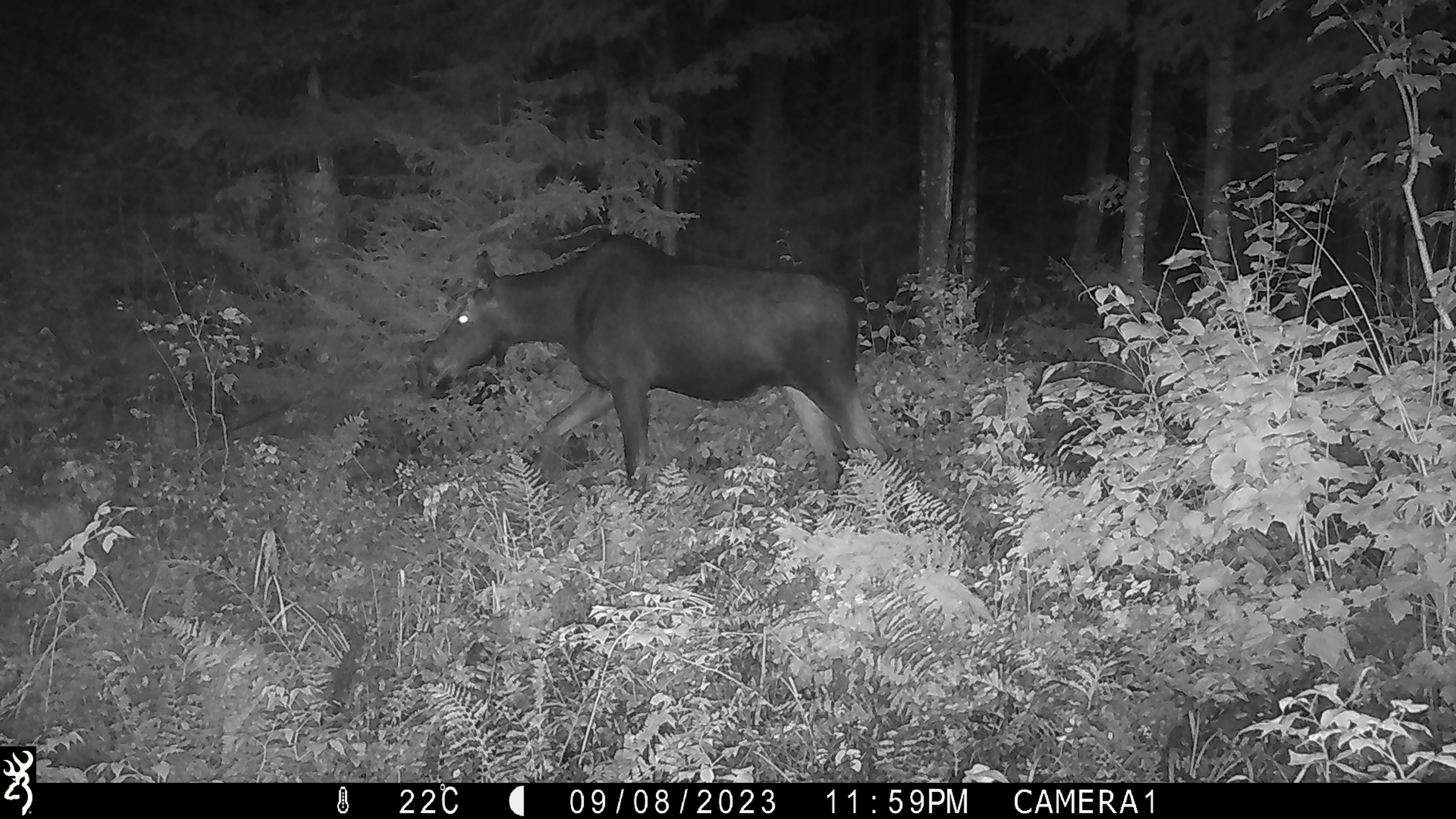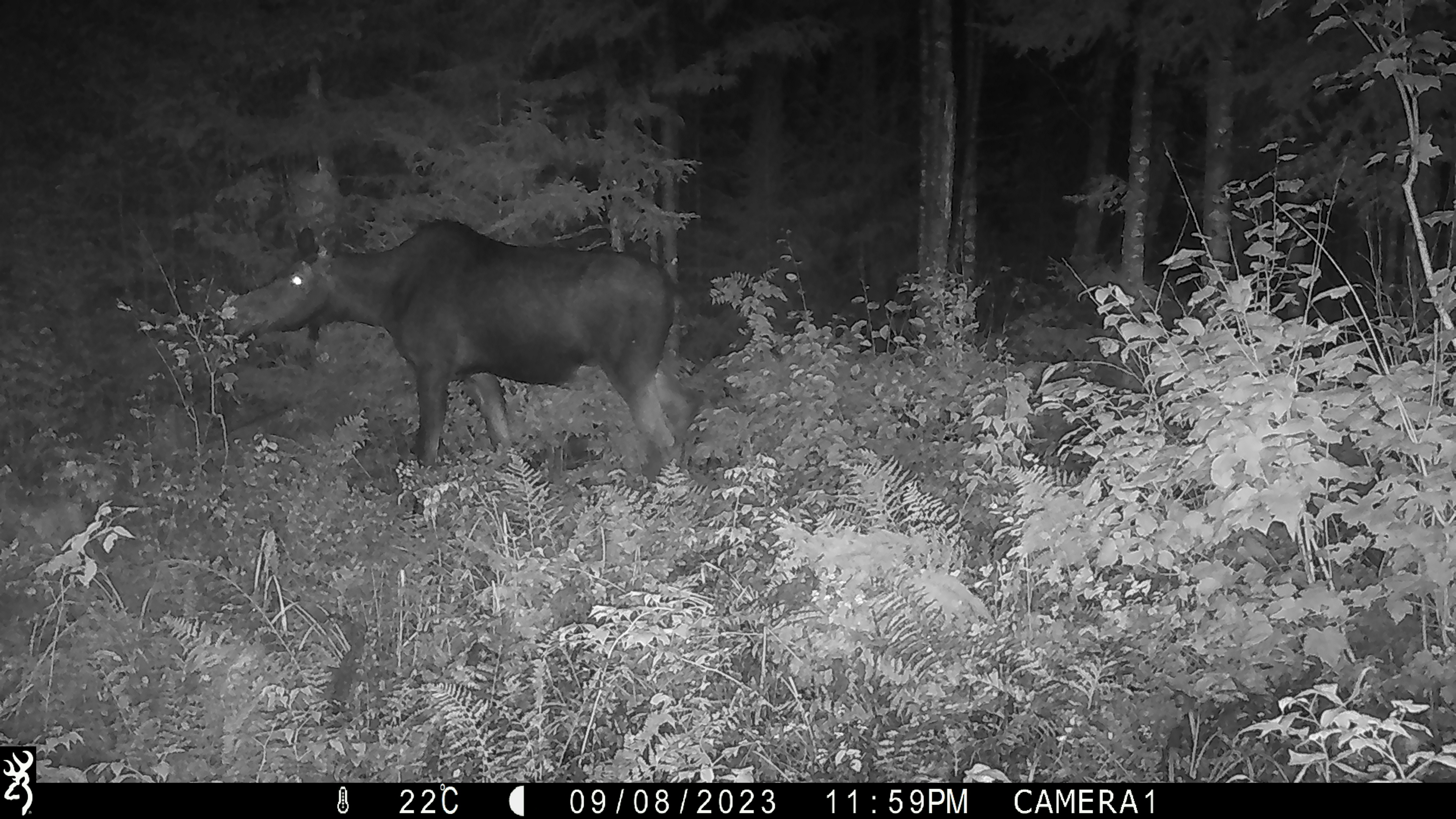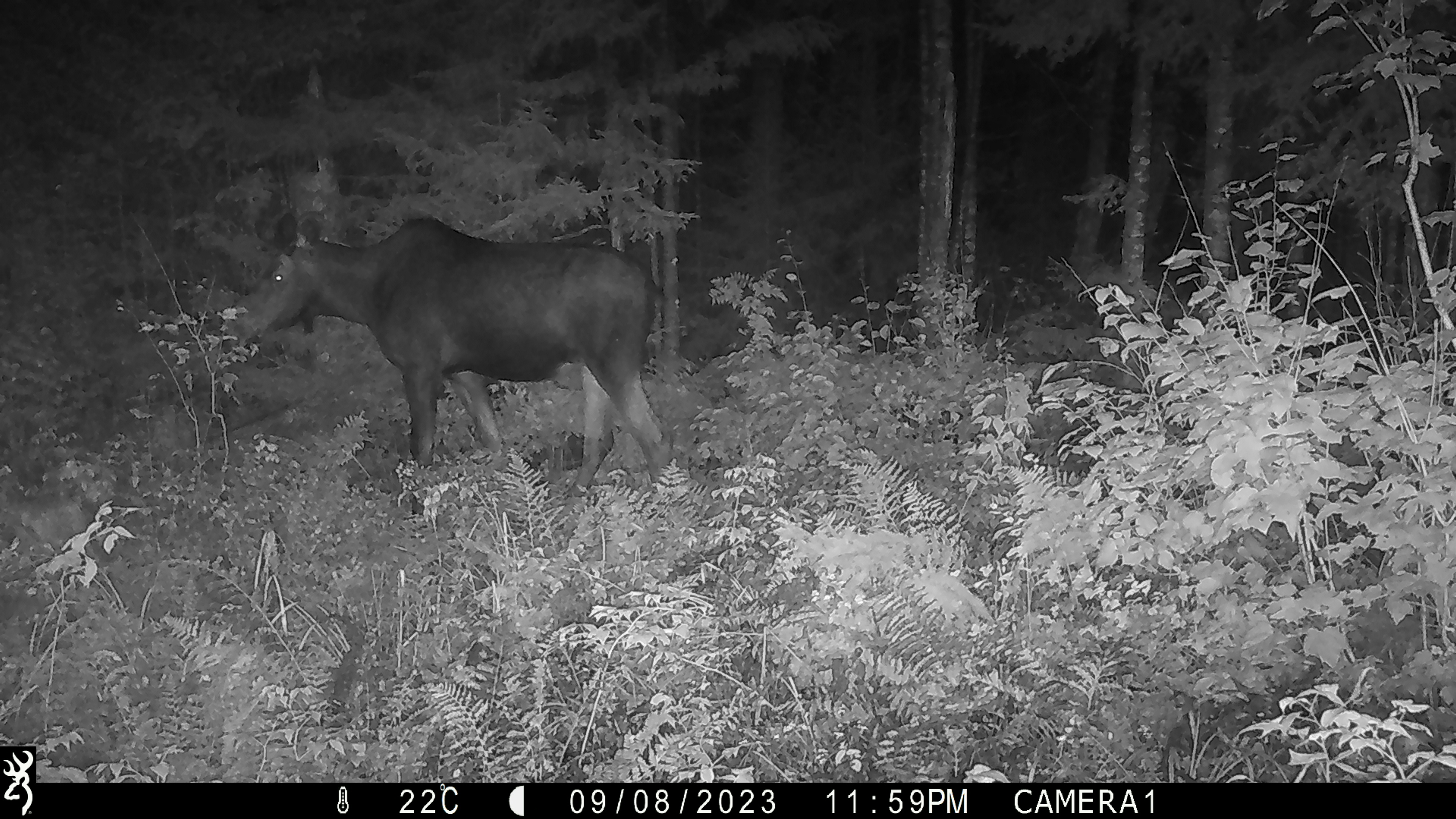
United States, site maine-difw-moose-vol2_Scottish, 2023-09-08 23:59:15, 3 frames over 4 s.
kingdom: Animalia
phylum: Chordata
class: Mammalia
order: Artiodactyla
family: Cervidae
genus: Alces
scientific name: Alces alces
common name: moose